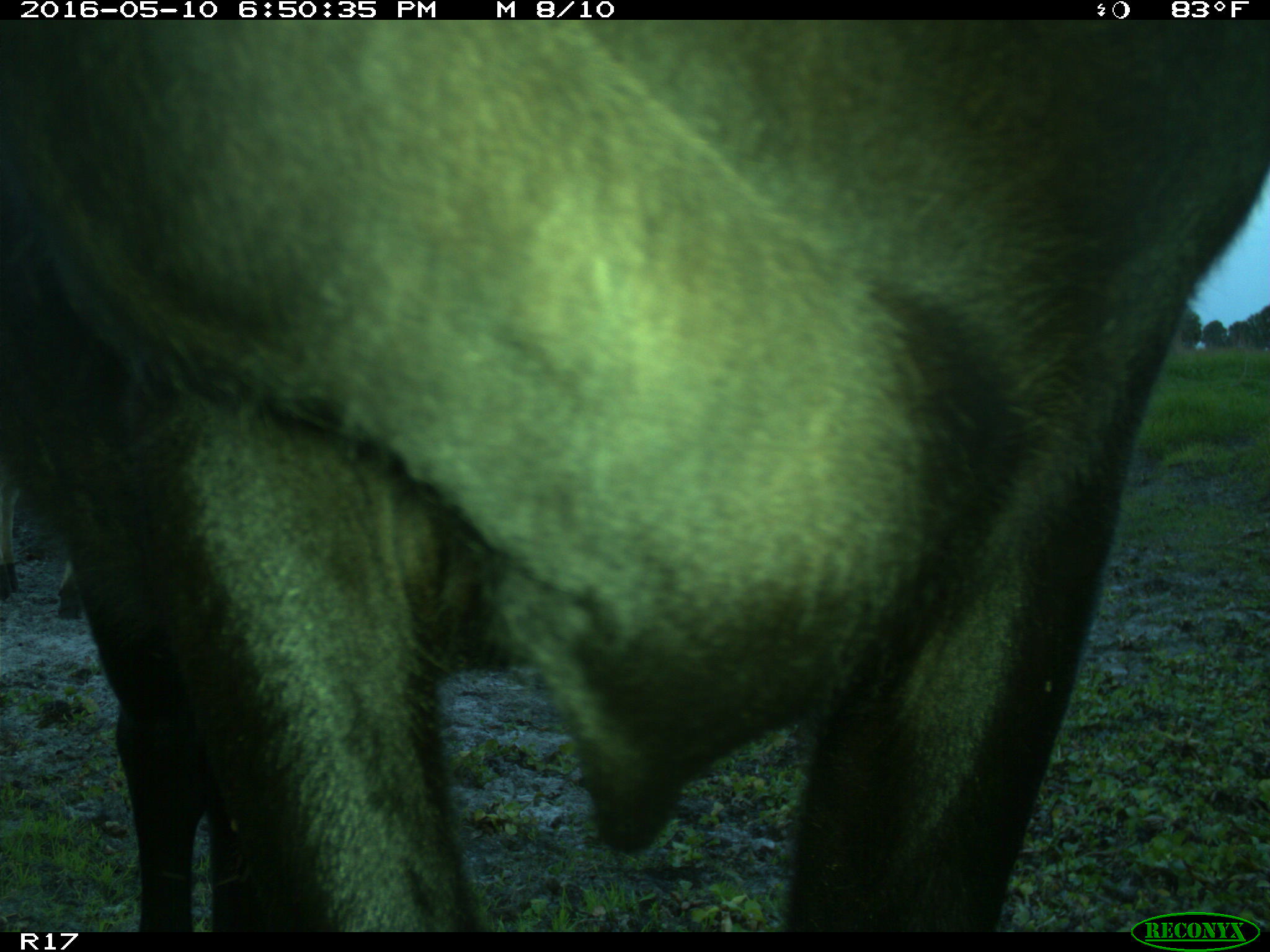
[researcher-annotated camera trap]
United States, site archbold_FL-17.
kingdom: Animalia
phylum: Chordata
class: Mammalia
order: Artiodactyla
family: Bovidae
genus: Bos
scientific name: Bos taurus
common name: domestic cow